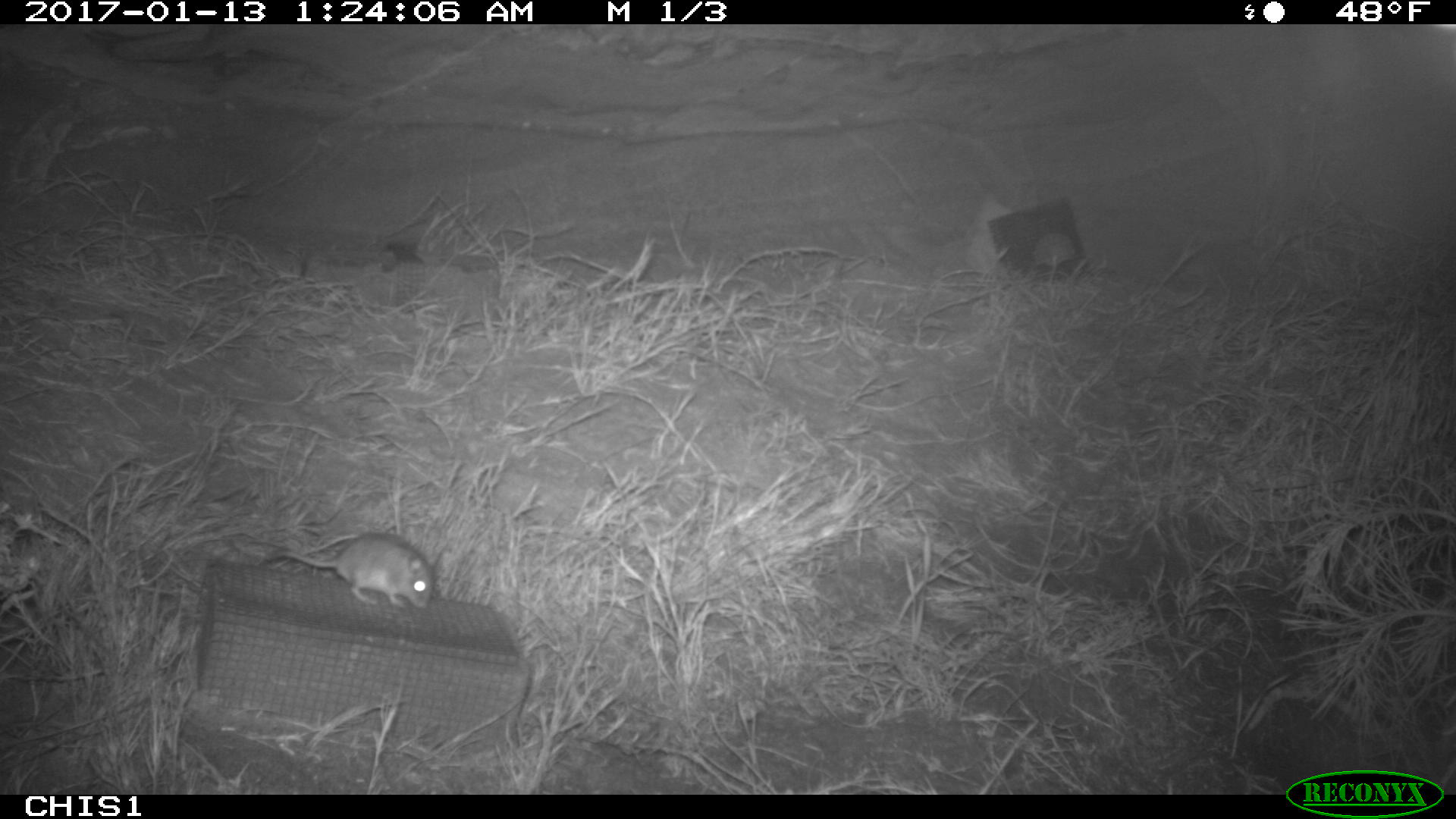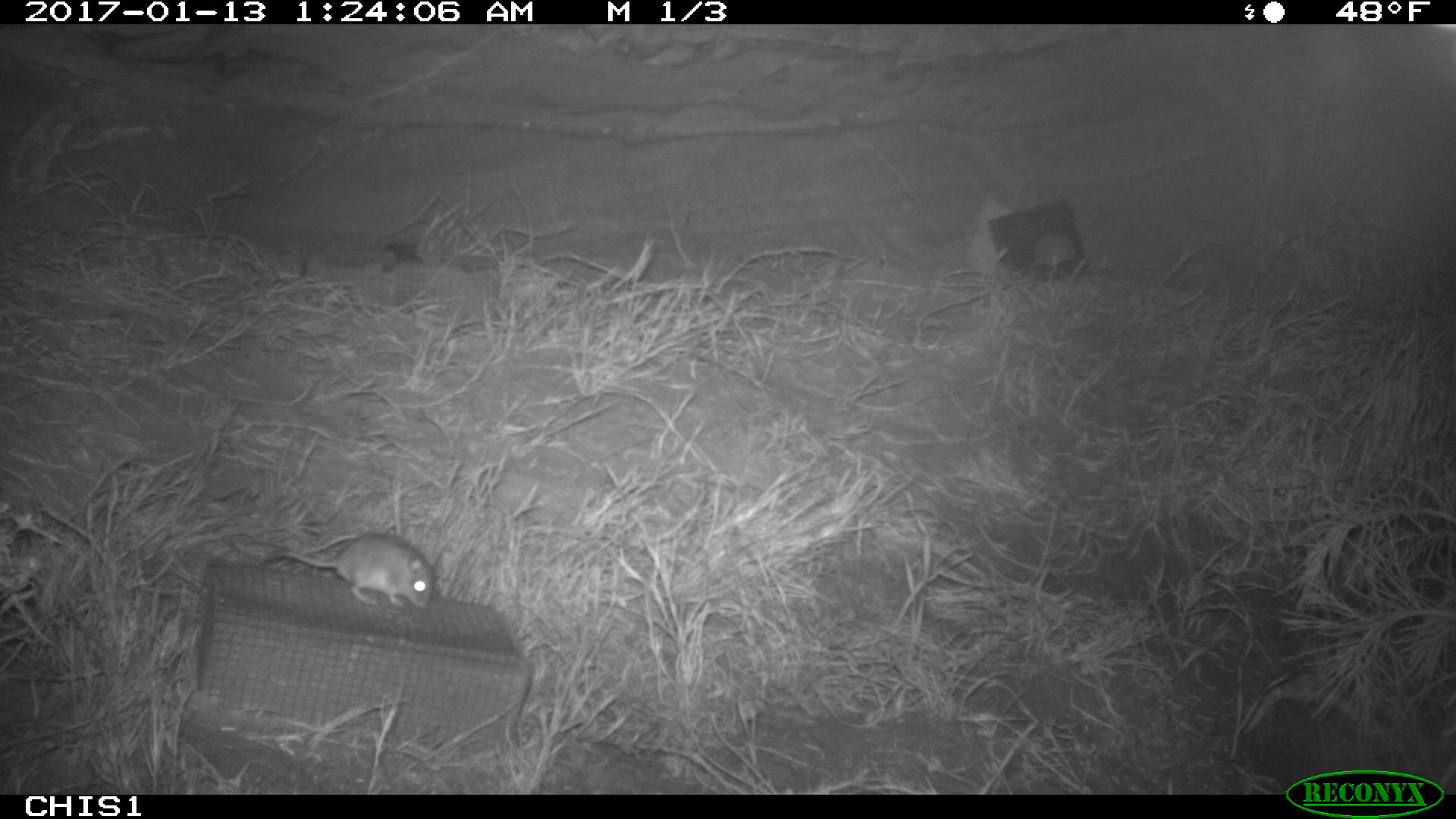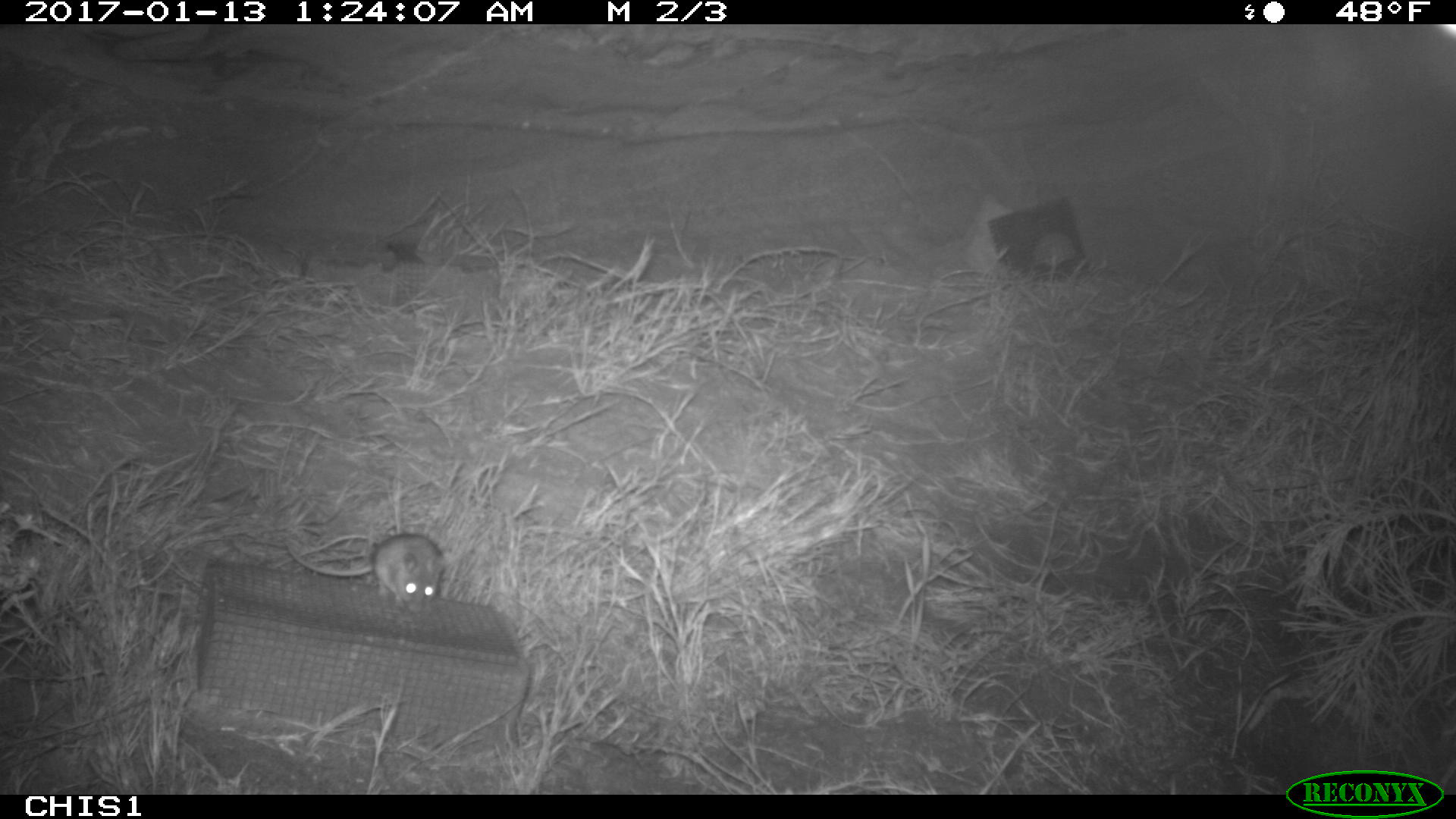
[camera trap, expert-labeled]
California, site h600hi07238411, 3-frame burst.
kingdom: Animalia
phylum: Chordata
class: Mammalia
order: Rodentia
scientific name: Rodentia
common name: rodent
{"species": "rodent (Rodentia)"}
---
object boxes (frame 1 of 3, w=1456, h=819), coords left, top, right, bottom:
rodent: 265, 530, 438, 607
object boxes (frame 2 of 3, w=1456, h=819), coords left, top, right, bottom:
rodent: 259, 529, 436, 608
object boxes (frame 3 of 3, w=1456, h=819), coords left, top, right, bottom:
rodent: 285, 532, 444, 612